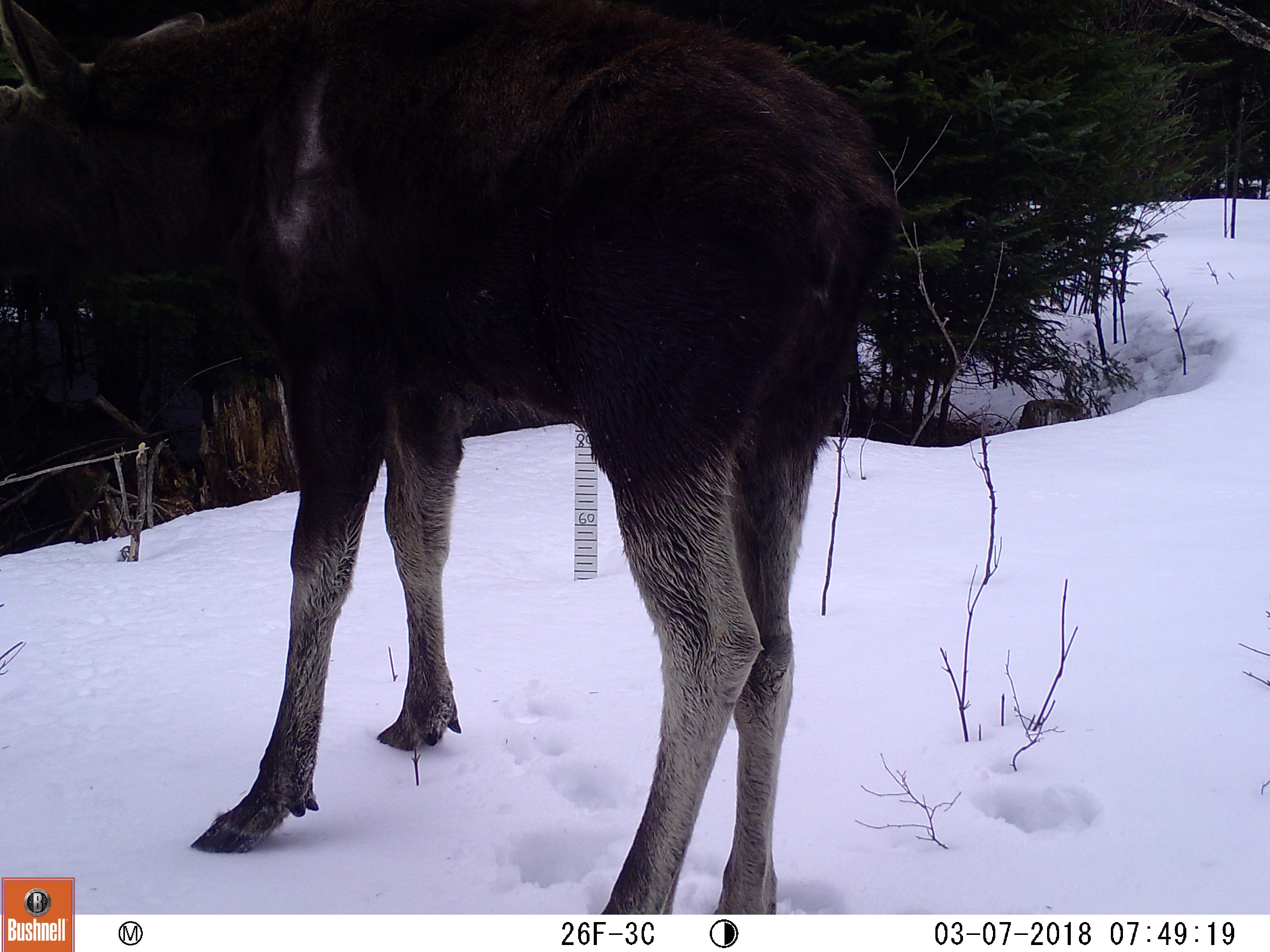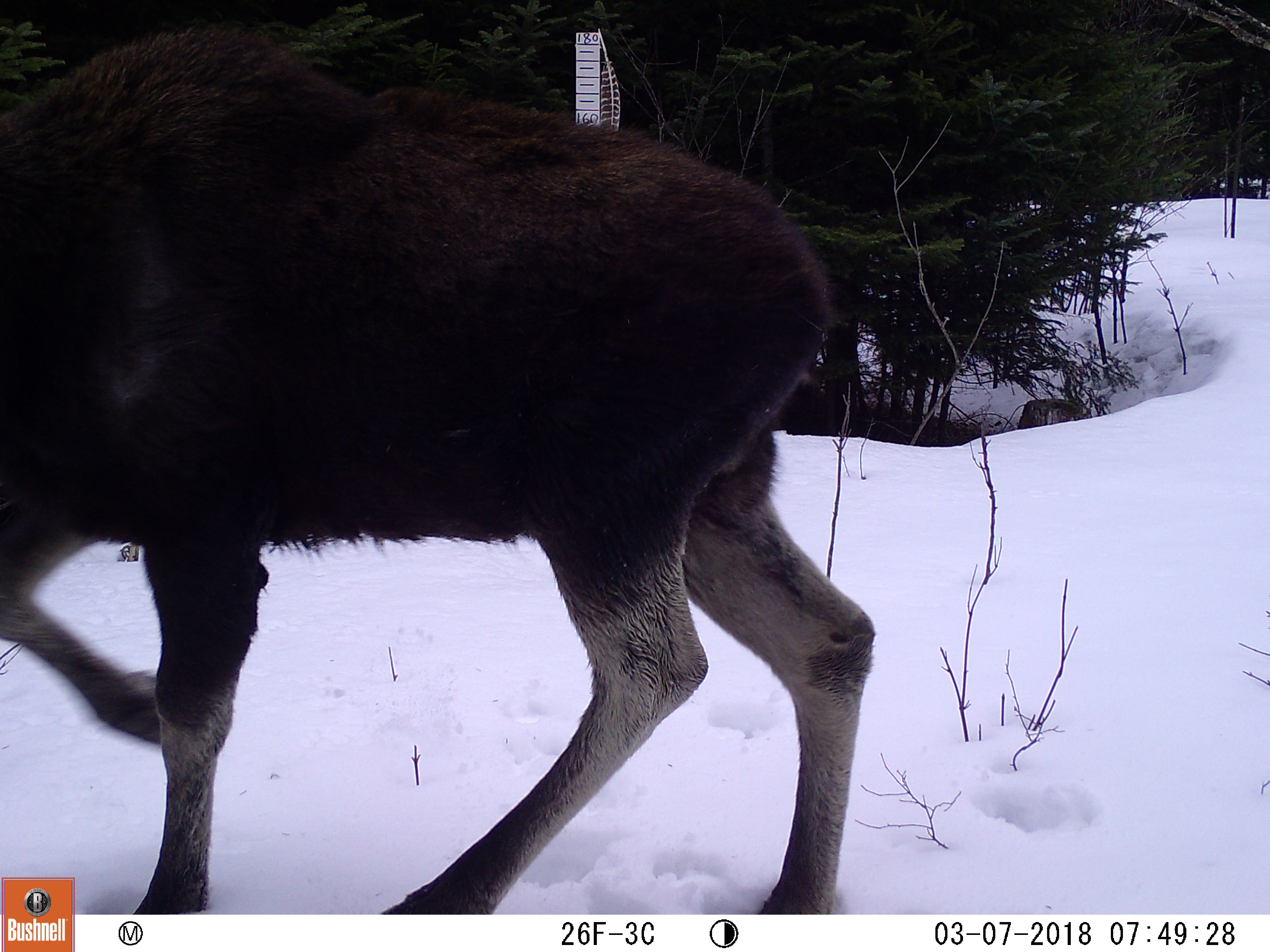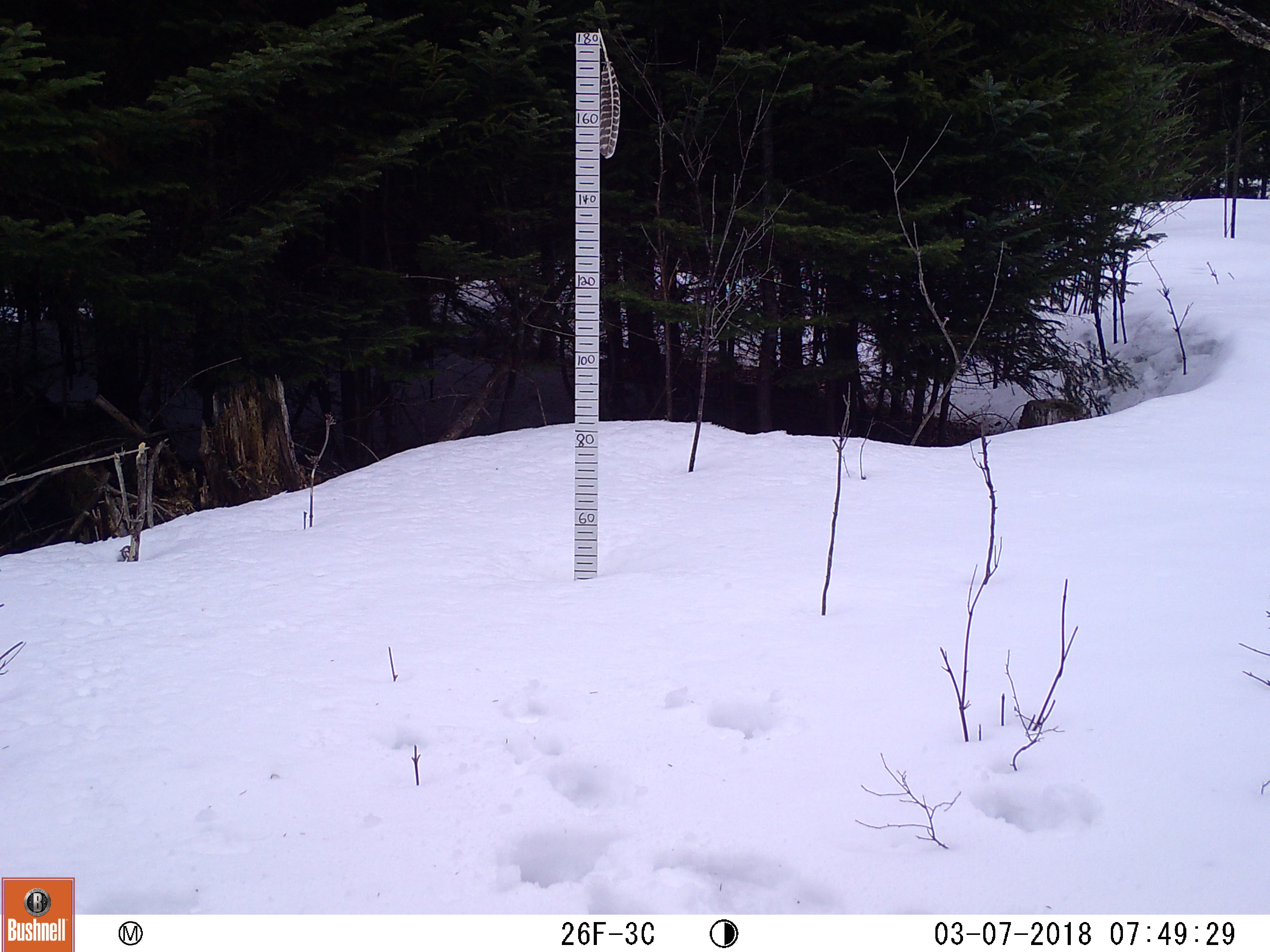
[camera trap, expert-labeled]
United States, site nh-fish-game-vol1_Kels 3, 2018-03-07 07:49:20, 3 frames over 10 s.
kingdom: Animalia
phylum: Chordata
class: Mammalia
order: Artiodactyla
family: Cervidae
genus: Alces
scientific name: Alces alces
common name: moose